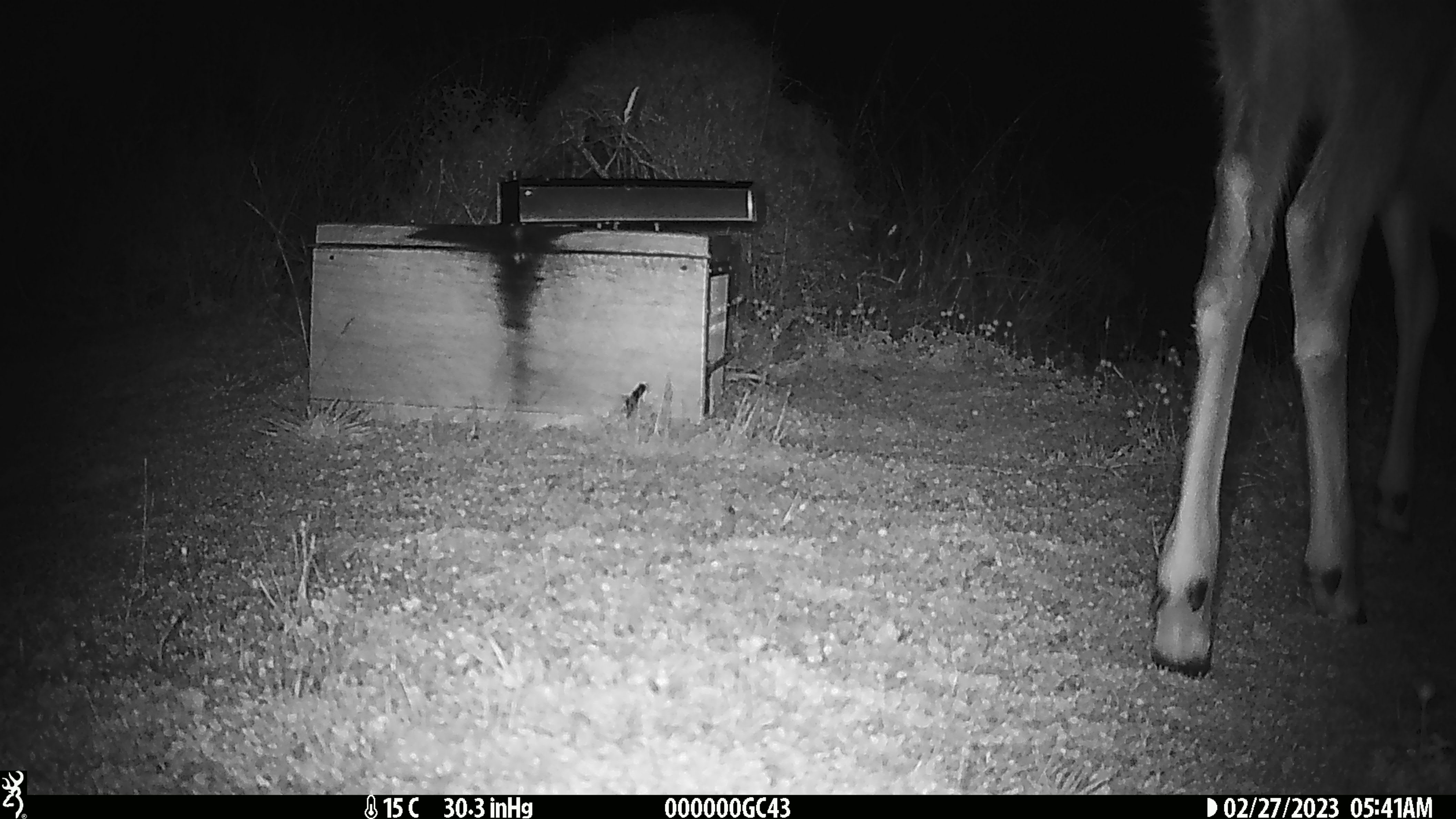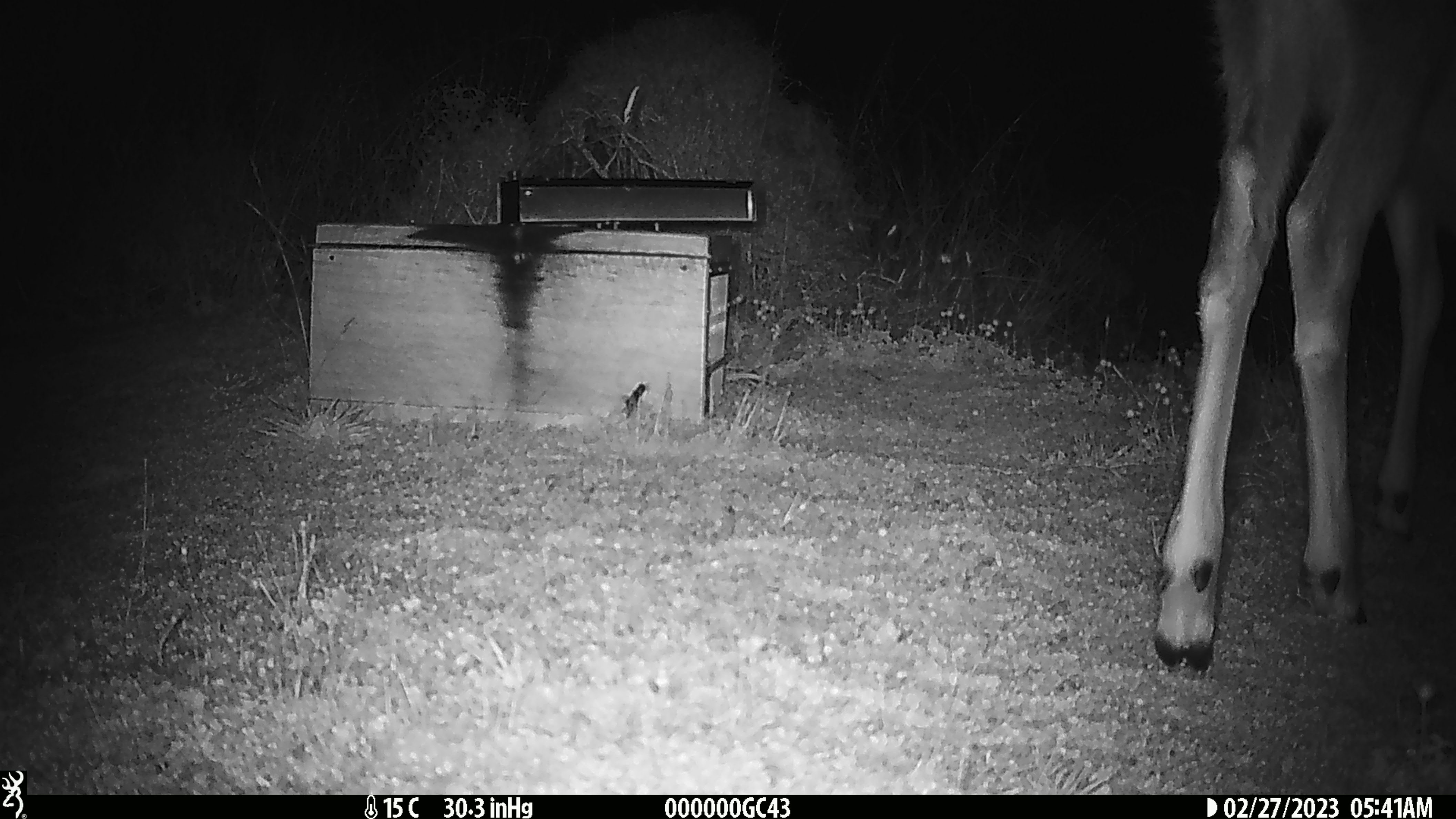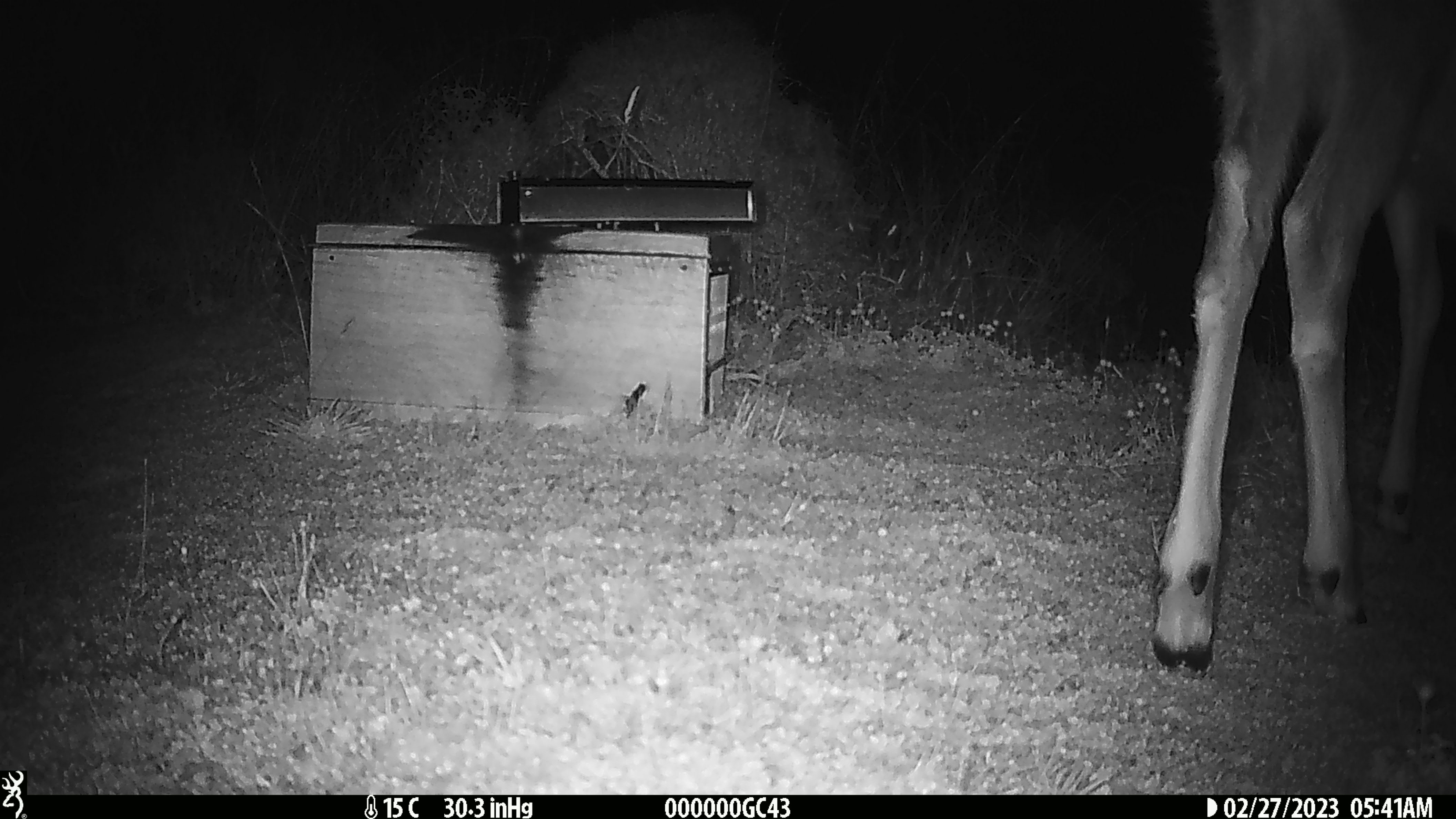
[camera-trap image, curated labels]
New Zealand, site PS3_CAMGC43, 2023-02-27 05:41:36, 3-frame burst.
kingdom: Animalia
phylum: Chordata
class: Mammalia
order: Artiodactyla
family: Cervidae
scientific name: Cervidae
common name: deer